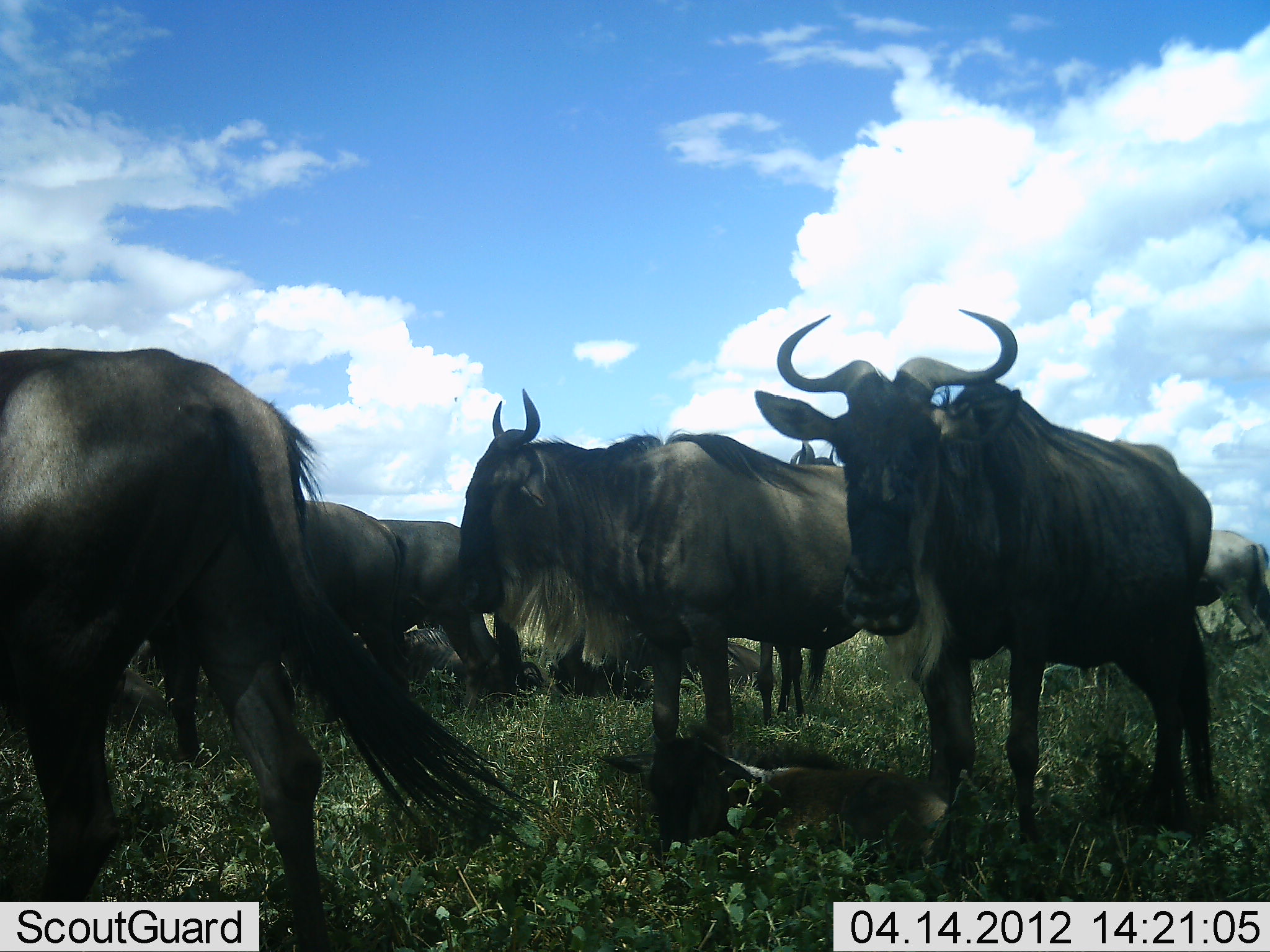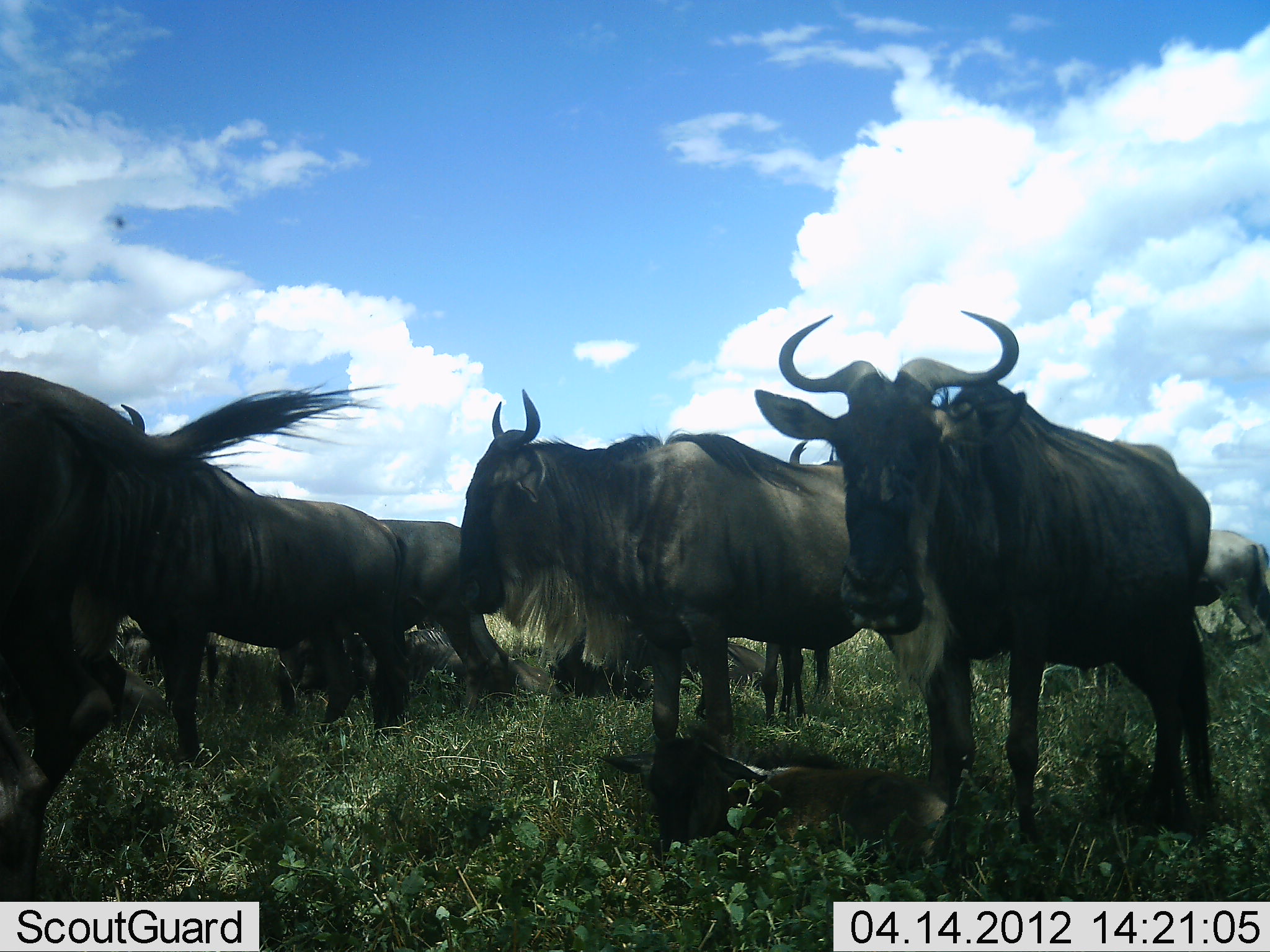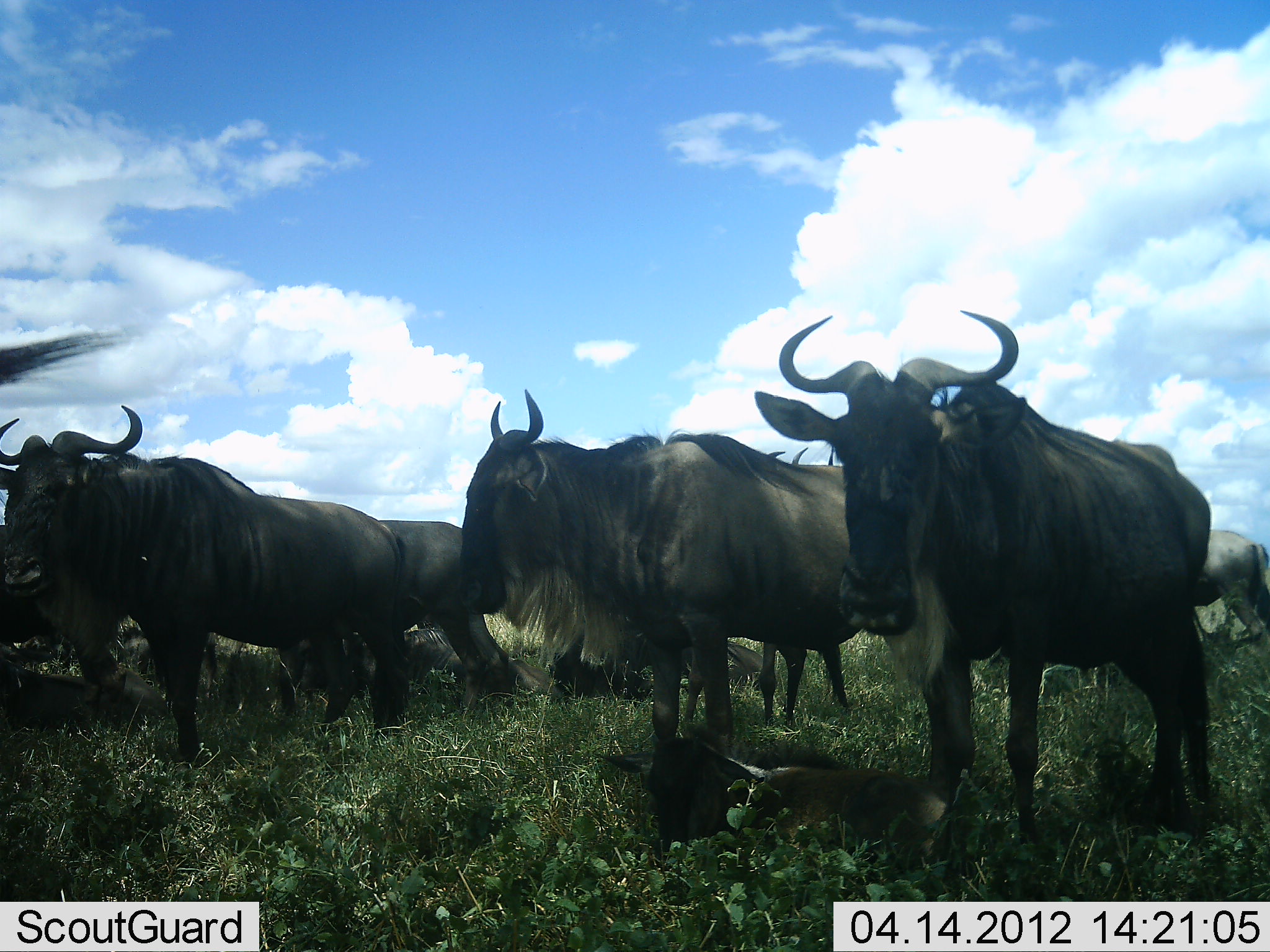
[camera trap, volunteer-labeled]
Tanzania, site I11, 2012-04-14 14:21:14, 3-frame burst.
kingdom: Animalia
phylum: Chordata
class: Mammalia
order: Artiodactyla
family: Bovidae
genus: Connochaetes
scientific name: Connochaetes taurinus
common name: blue wildebeest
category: wildebeest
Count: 9.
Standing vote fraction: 95%.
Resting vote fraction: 47%.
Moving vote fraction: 53%.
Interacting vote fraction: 0%.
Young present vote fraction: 53%.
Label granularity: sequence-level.